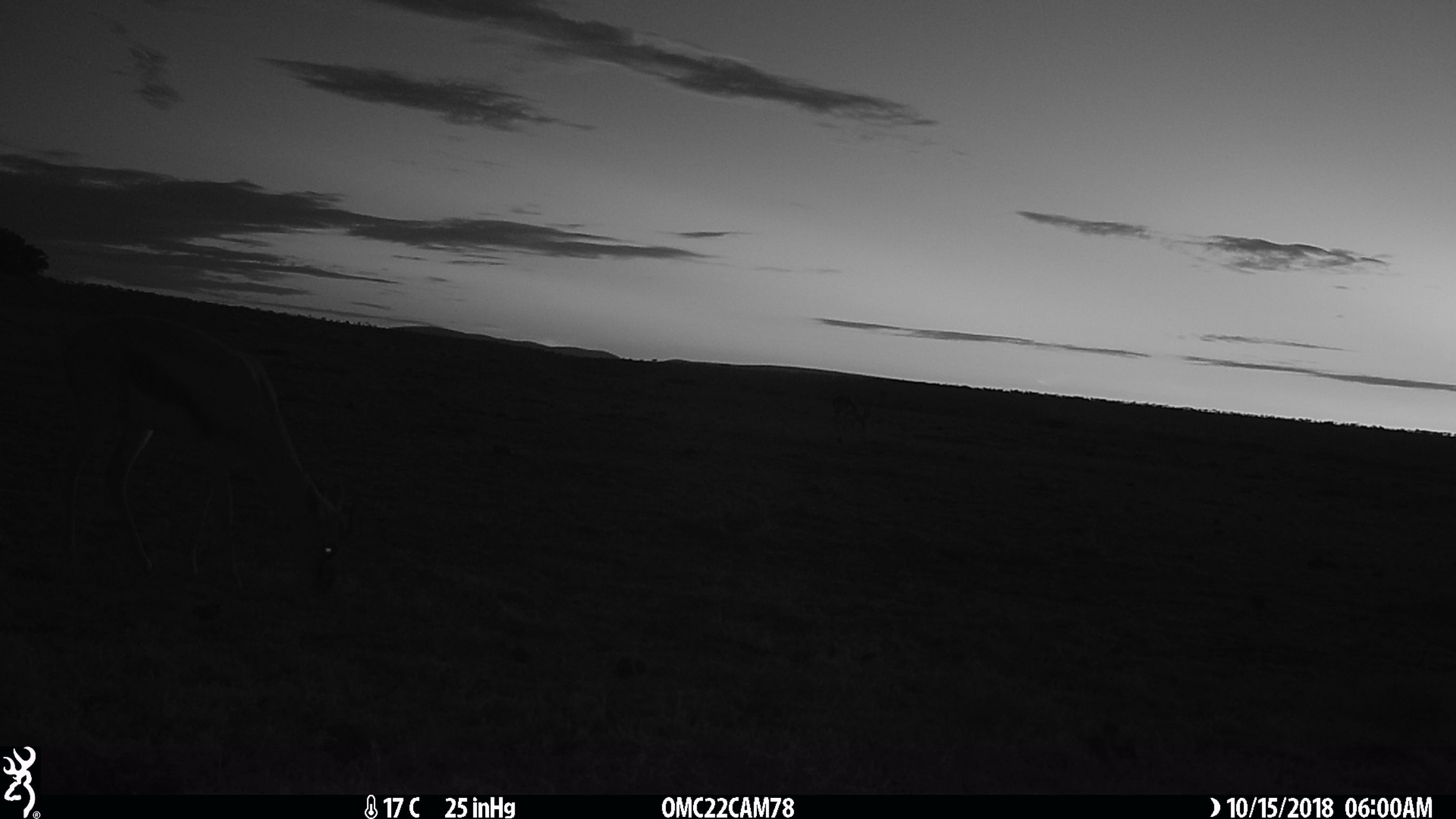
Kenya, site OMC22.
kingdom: Animalia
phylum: Chordata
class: Mammalia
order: Artiodactyla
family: Bovidae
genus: Eudorcas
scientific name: Eudorcas thomsonii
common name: thomon's gazelle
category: gazelle thomsons